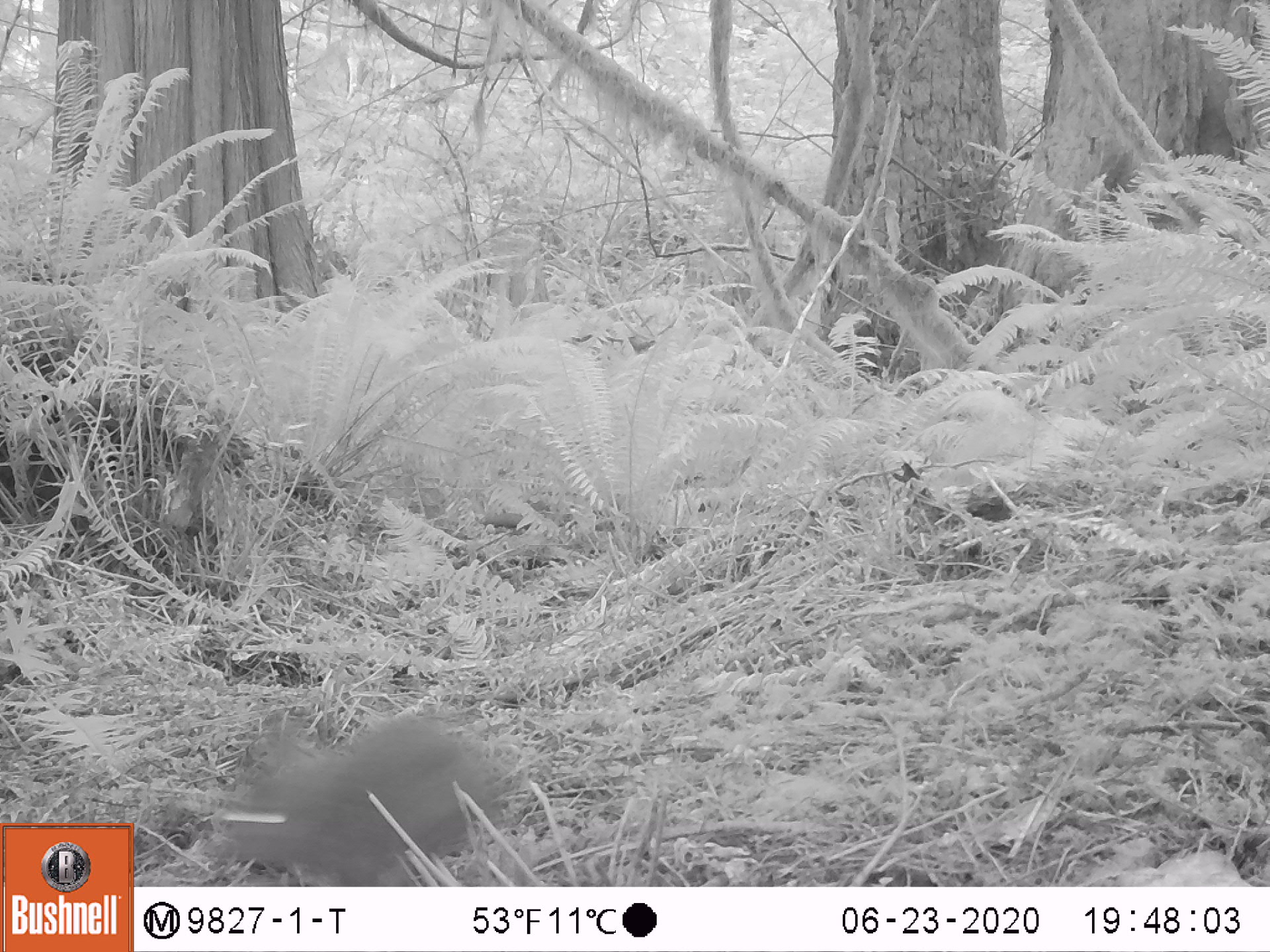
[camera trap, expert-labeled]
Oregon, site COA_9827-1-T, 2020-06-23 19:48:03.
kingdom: Animalia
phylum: Chordata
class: Mammalia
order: Lagomorpha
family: Leporidae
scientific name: Leporidae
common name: hares and rabbits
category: leporidae family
Leporidae family (hares and rabbits) (Leporidae).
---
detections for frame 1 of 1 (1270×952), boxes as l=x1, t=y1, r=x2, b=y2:
leporidae family: l=202, t=690, r=532, b=880